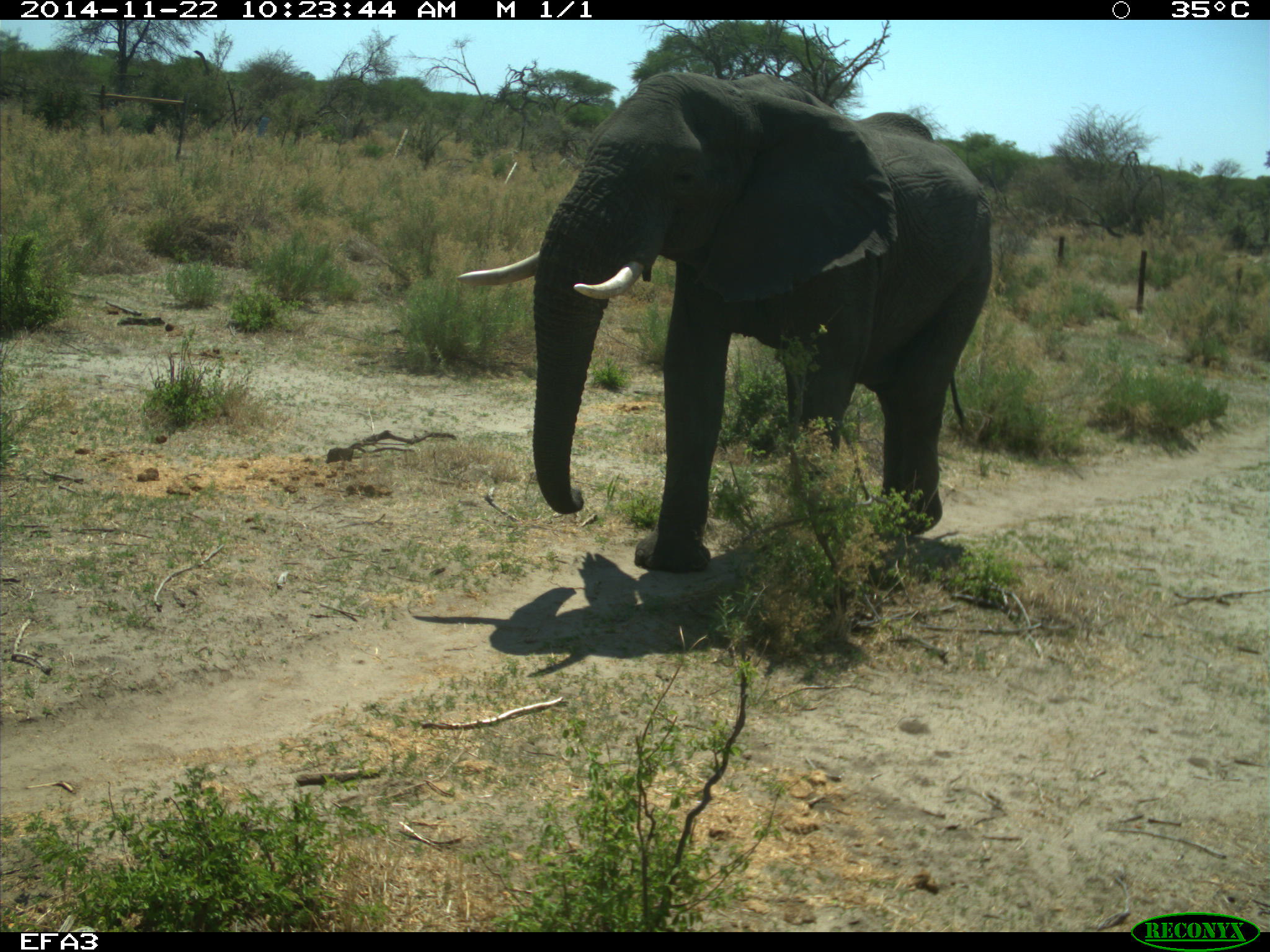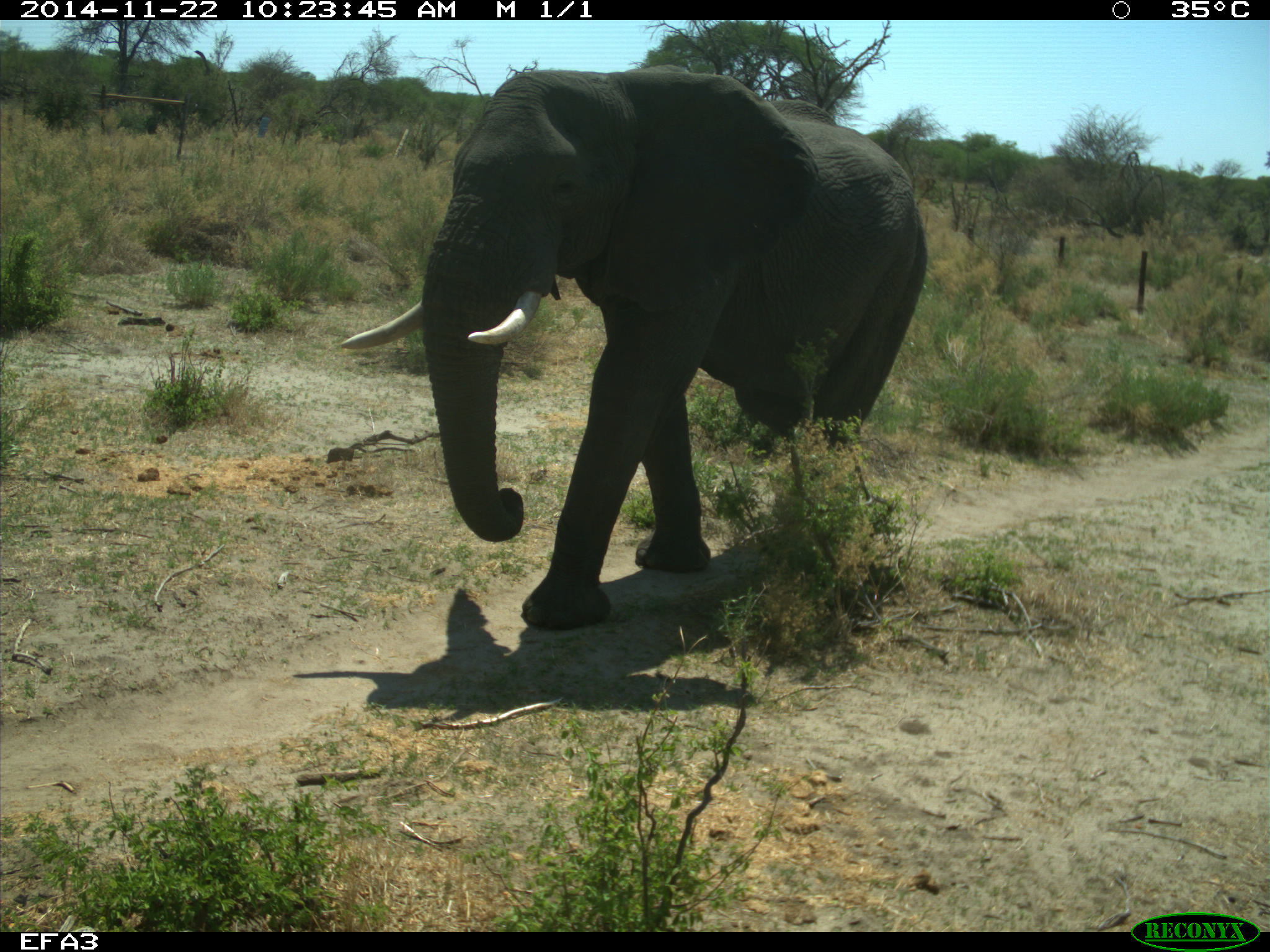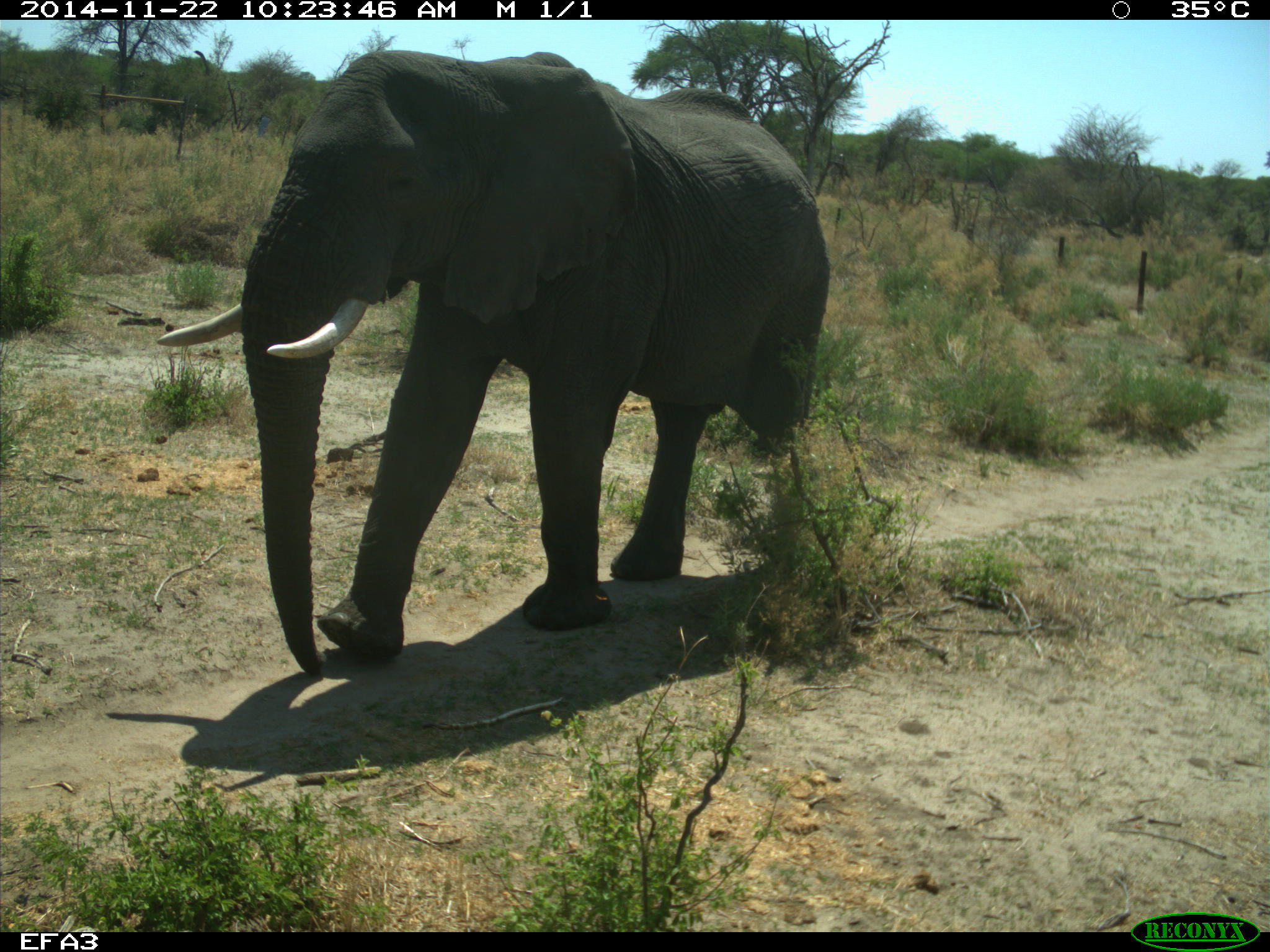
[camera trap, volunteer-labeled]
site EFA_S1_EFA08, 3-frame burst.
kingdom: Animalia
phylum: Chordata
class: Mammalia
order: Proboscidea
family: Elephantidae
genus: Loxodonta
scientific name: Loxodonta africana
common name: african bush elephant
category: elephant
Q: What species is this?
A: Elephant (african bush elephant) (Loxodonta africana).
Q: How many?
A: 1.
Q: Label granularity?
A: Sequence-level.